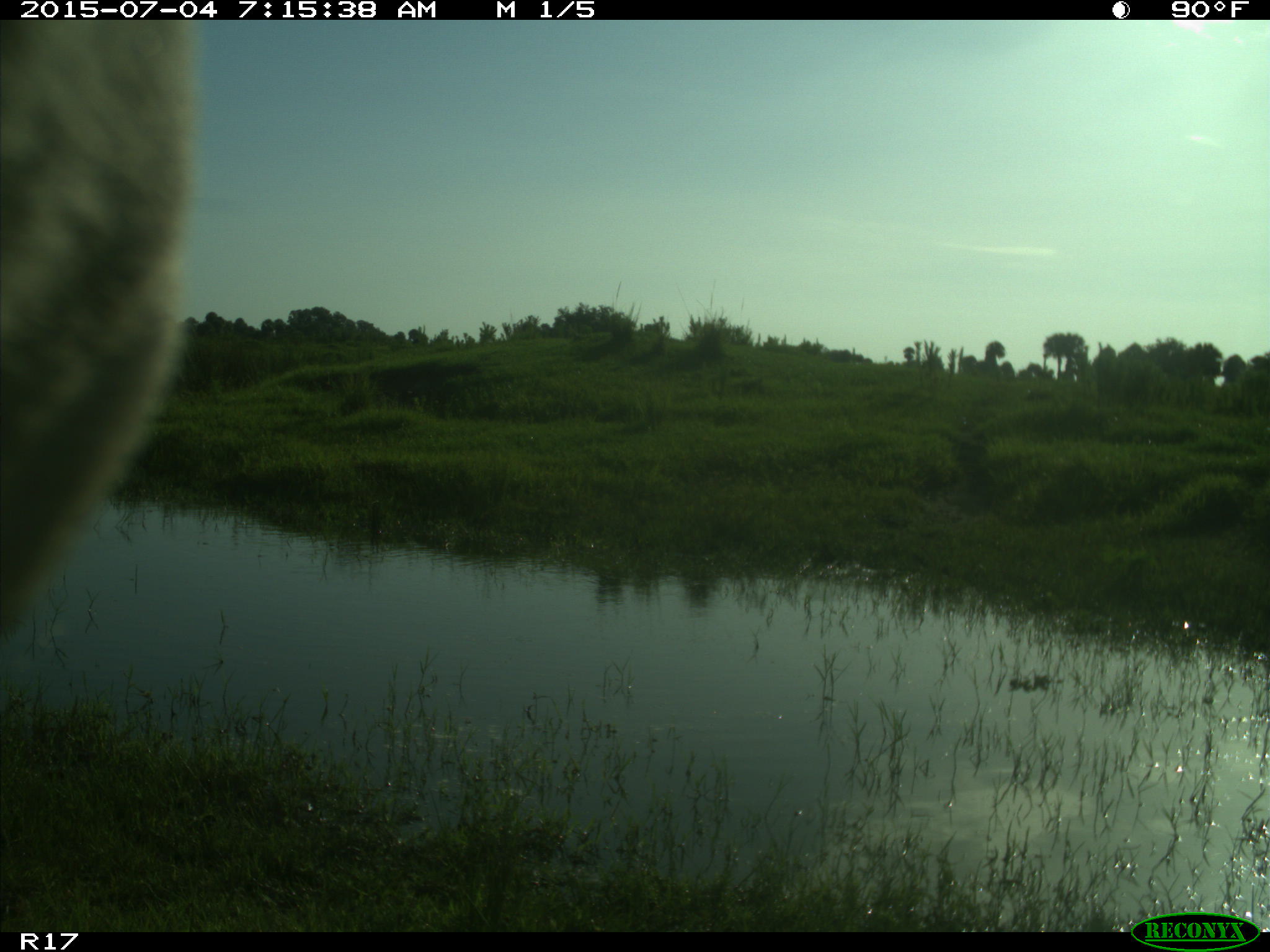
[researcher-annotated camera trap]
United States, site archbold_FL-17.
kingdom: Animalia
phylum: Chordata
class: Mammalia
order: Artiodactyla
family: Bovidae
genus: Bos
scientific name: Bos taurus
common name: domestic cow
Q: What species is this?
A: Bos taurus (domestic cow).